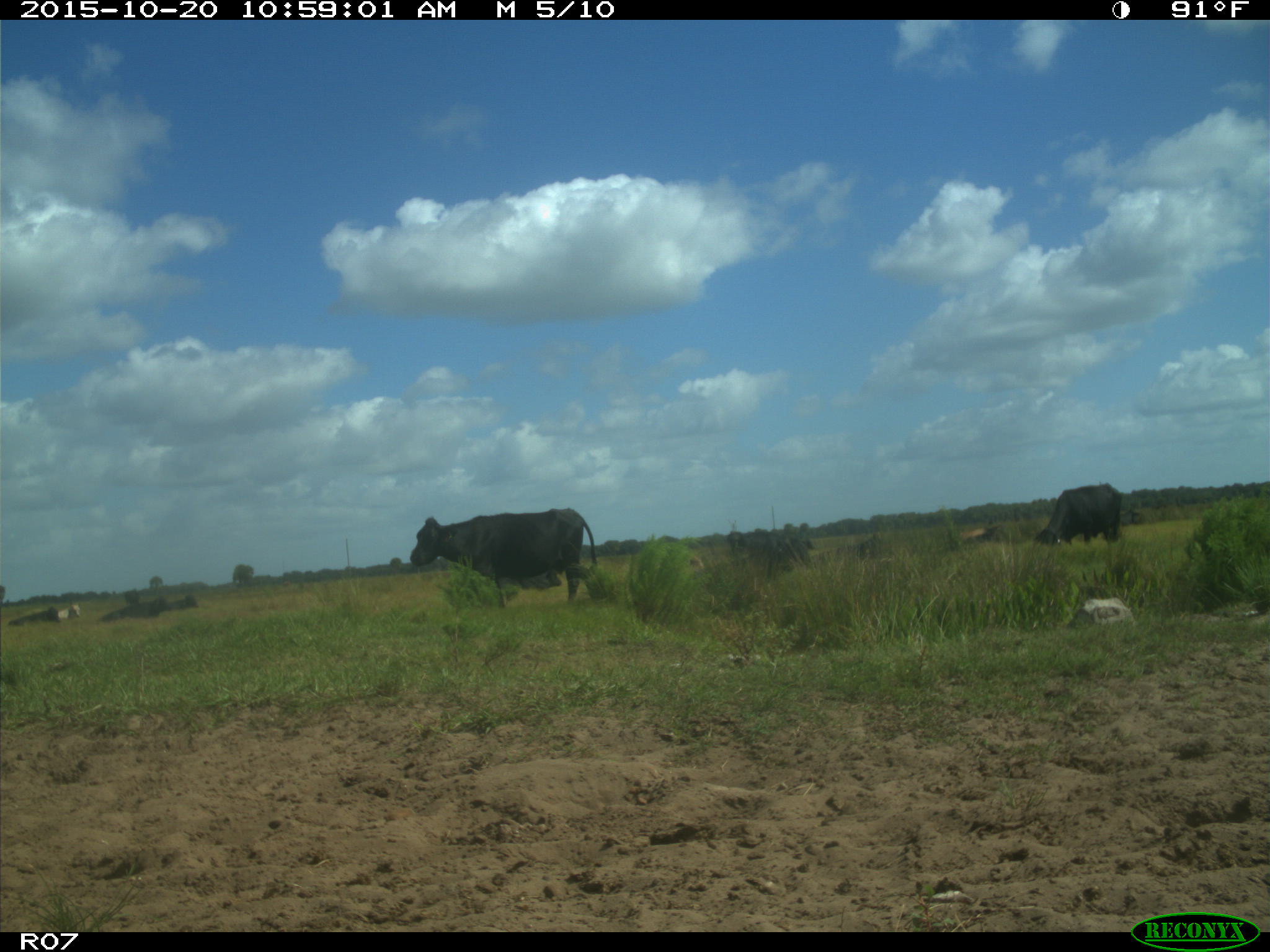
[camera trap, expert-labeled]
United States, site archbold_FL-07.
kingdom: Animalia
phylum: Chordata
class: Mammalia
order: Artiodactyla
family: Bovidae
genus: Bos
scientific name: Bos taurus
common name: domestic cow